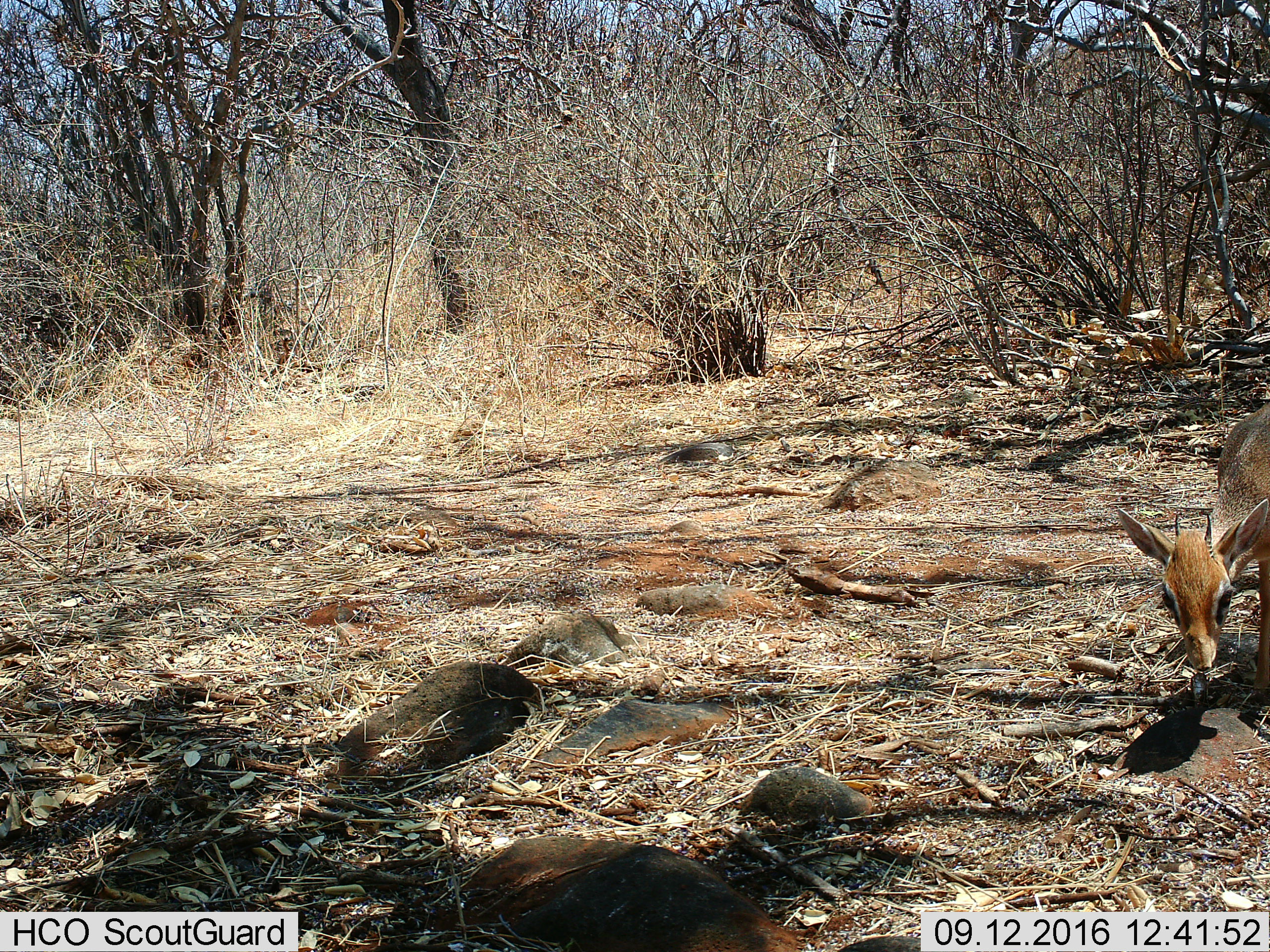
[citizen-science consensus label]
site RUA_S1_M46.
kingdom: Animalia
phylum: Chordata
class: Mammalia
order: Artiodactyla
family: Bovidae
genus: Madoqua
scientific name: Madoqua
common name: dik-dik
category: dikdik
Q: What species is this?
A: Dikdik (dik-dik) (Madoqua).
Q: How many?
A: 1.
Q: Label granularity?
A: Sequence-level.